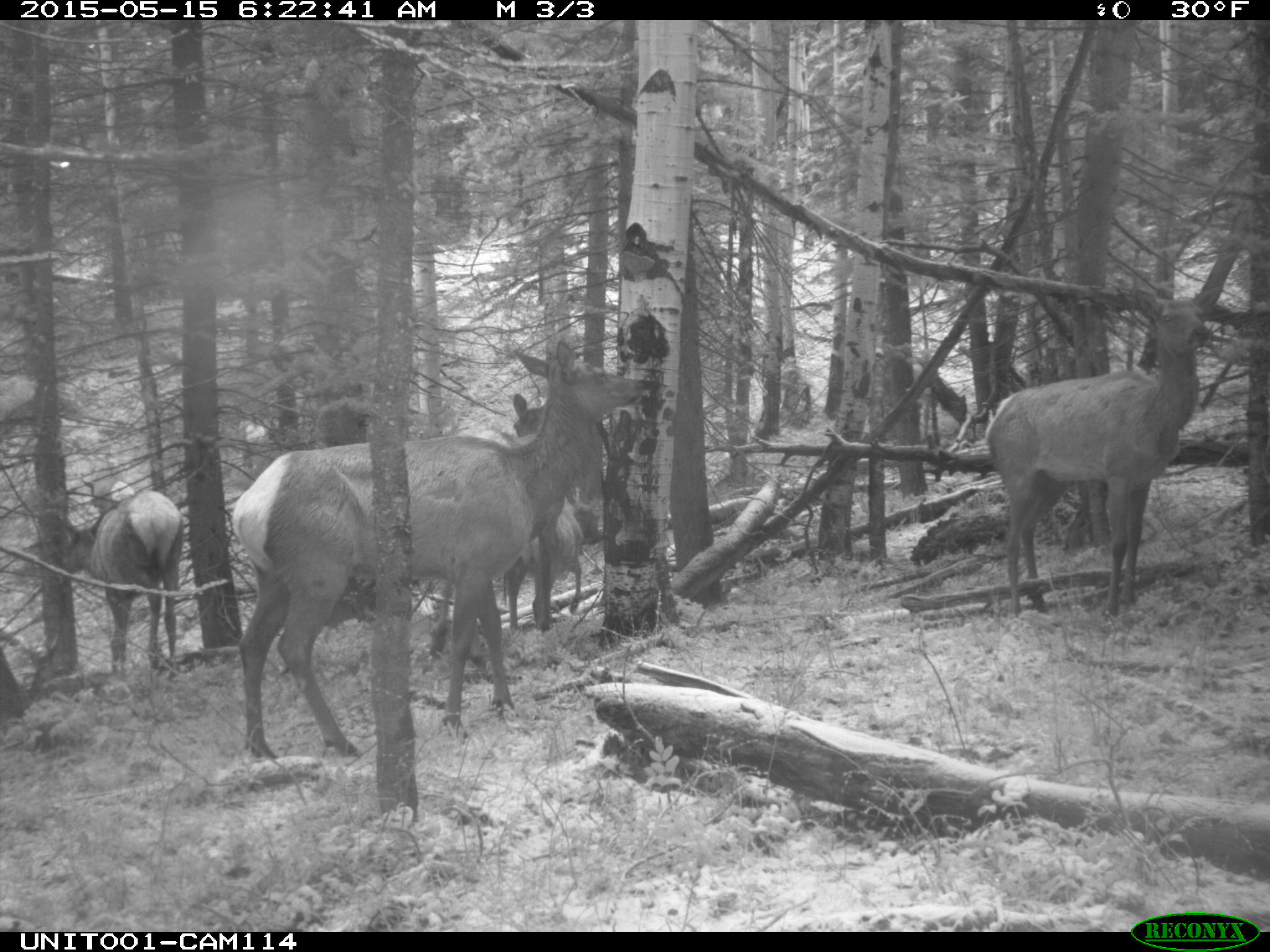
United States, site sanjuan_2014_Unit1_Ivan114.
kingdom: Animalia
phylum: Chordata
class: Mammalia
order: Artiodactyla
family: Cervidae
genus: Cervus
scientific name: Cervus elaphus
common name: red deer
Cervus elaphus (red deer).